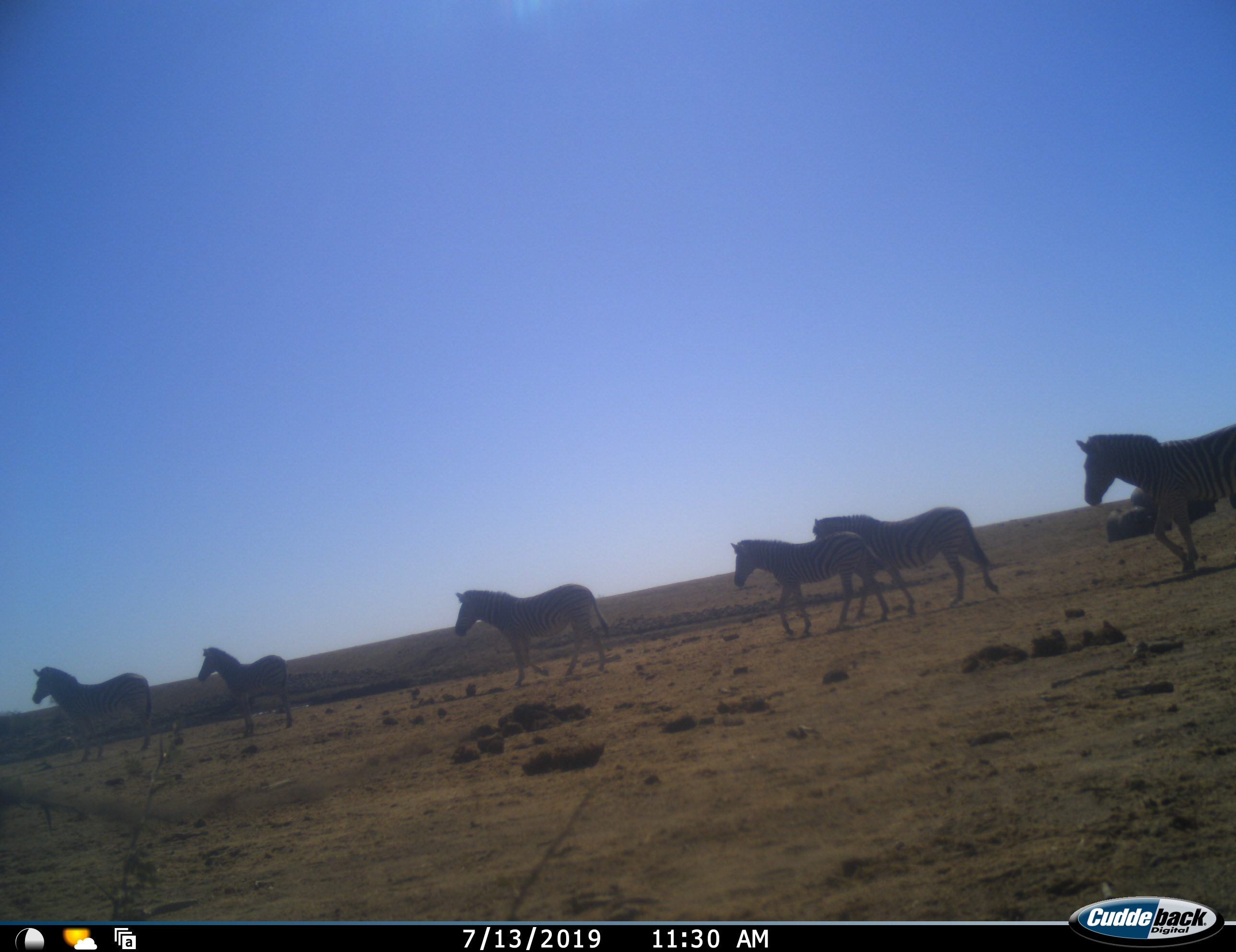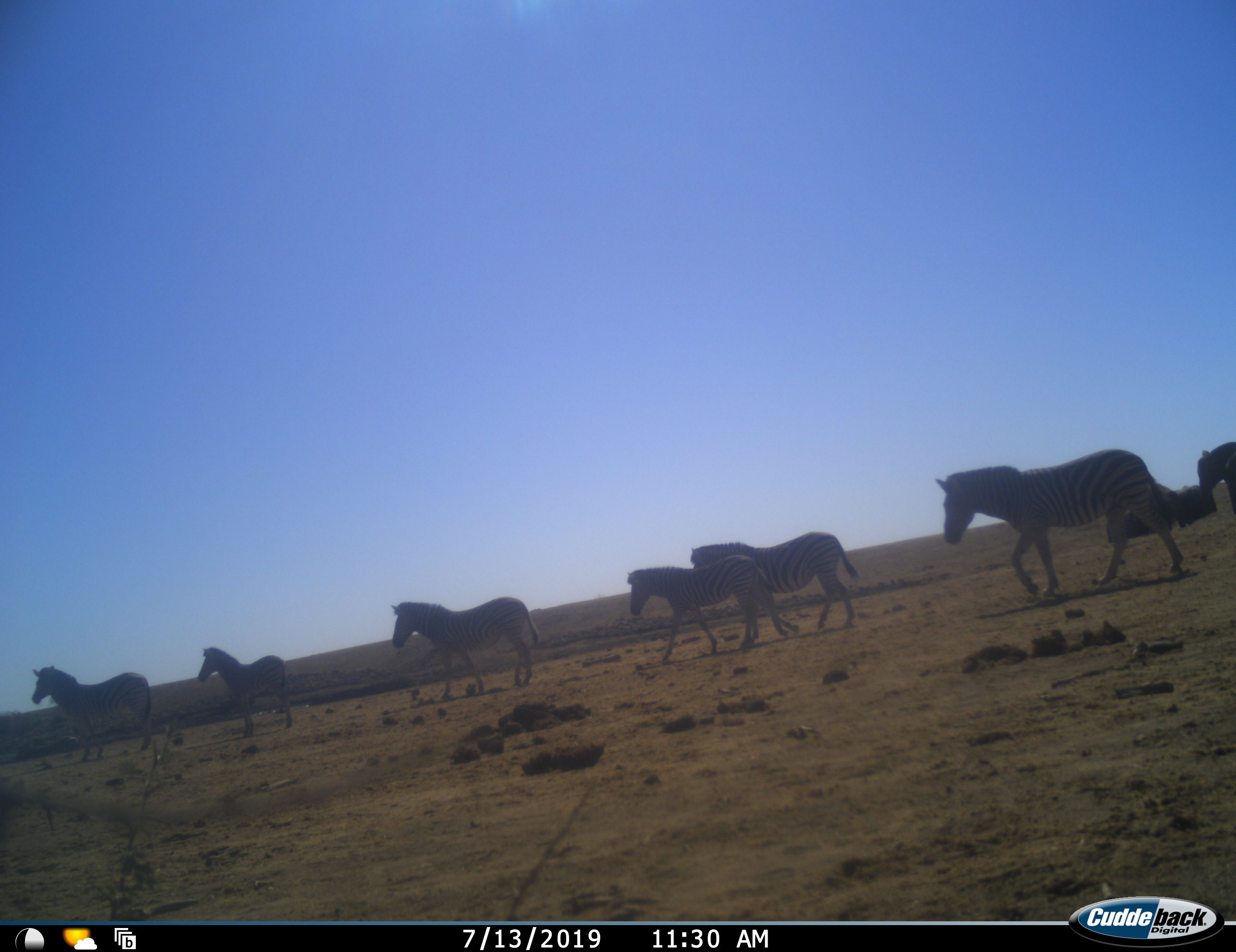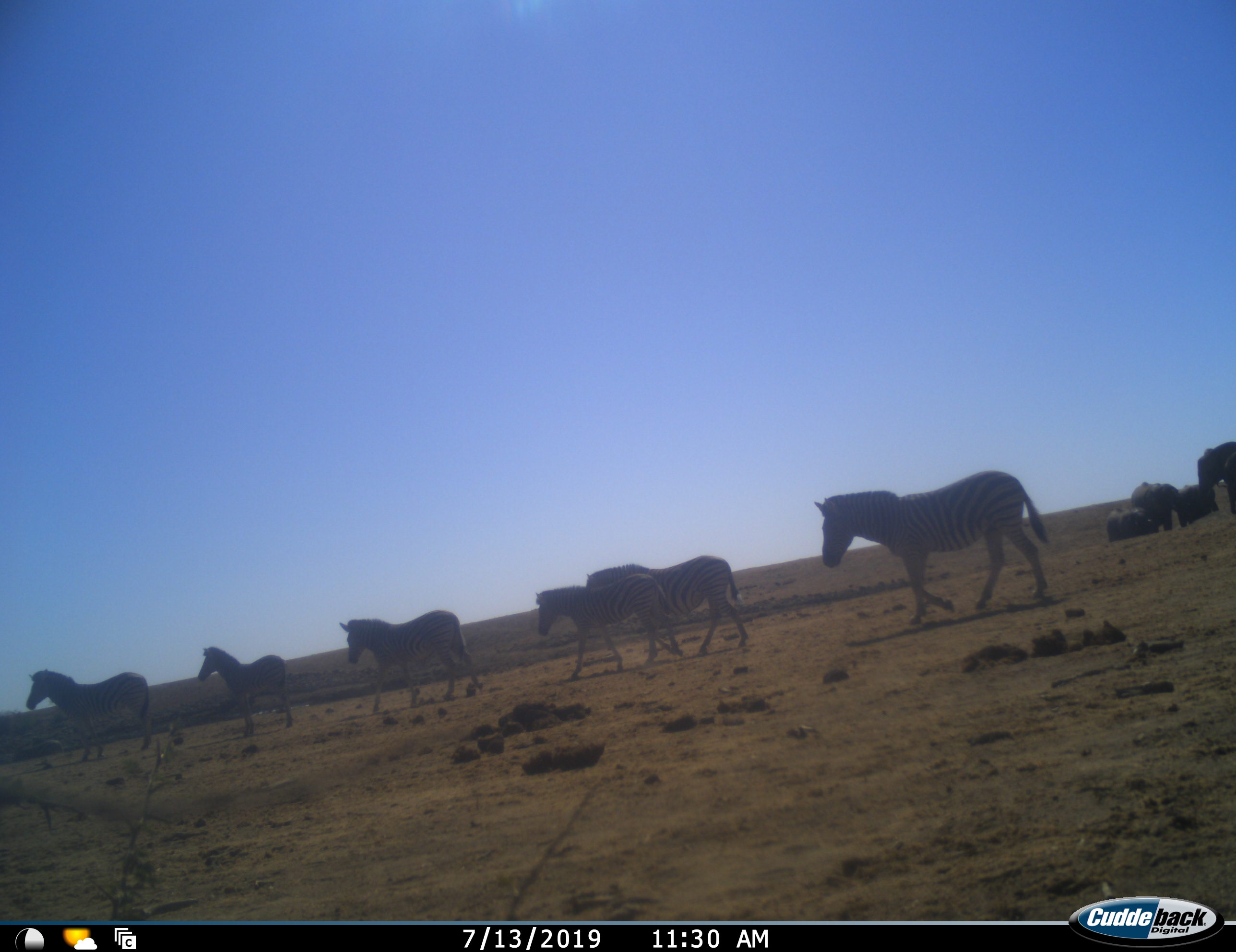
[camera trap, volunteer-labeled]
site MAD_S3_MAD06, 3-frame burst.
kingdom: Animalia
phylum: Chordata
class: Mammalia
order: Proboscidea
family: Elephantidae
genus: Loxodonta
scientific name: Loxodonta africana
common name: african bush elephant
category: elephant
Elephant (african bush elephant) (Loxodonta africana), count 4. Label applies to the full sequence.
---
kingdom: Animalia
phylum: Chordata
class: Mammalia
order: Perissodactyla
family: Equidae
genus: Equus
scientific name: Equus quagga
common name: plains zebra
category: zebraplains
Zebraplains (plains zebra) (Equus quagga), count 6. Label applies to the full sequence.